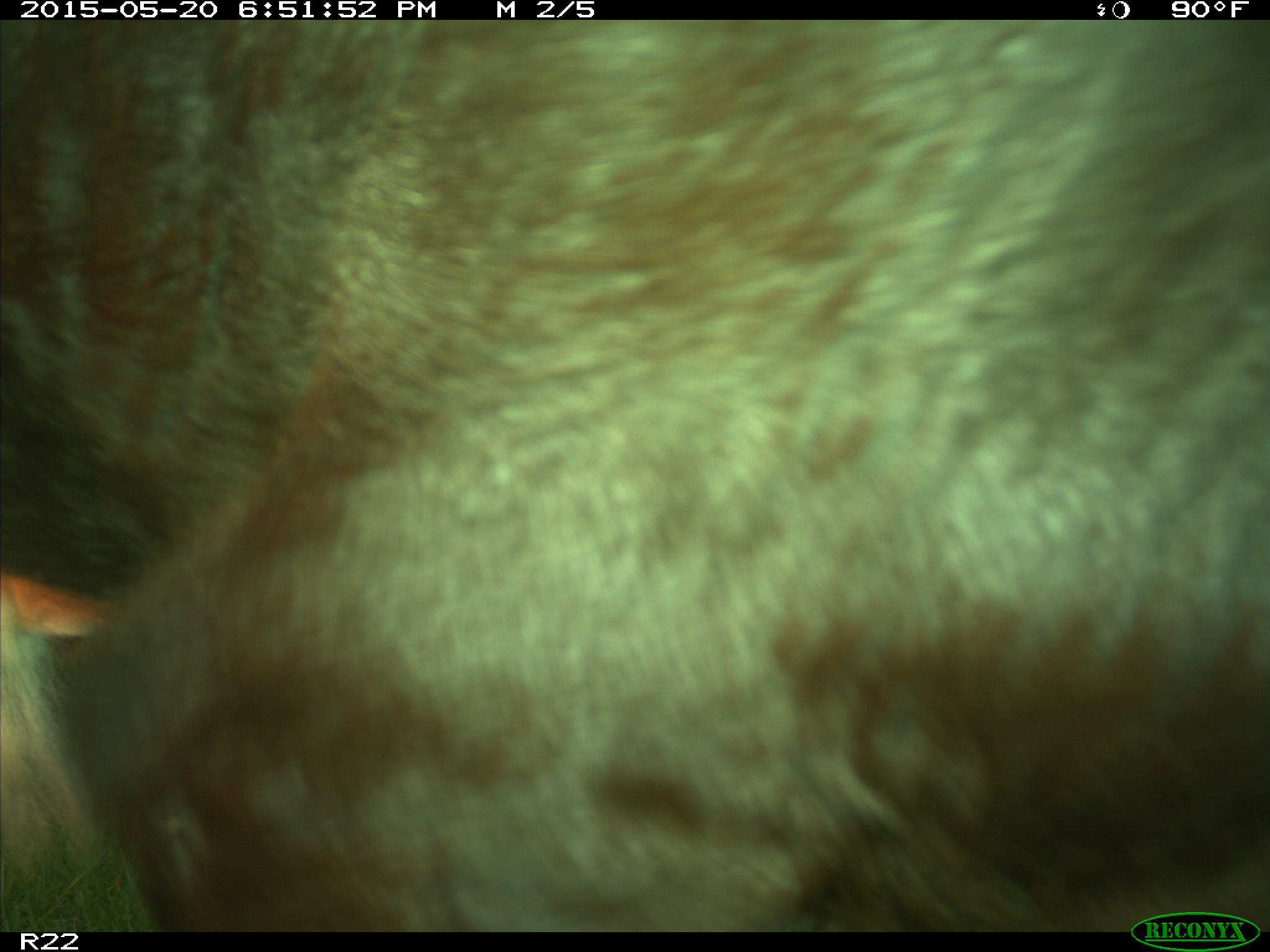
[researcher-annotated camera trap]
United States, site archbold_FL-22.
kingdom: Animalia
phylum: Chordata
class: Mammalia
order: Artiodactyla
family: Bovidae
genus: Bos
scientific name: Bos taurus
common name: domestic cow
Bos taurus (domestic cow).